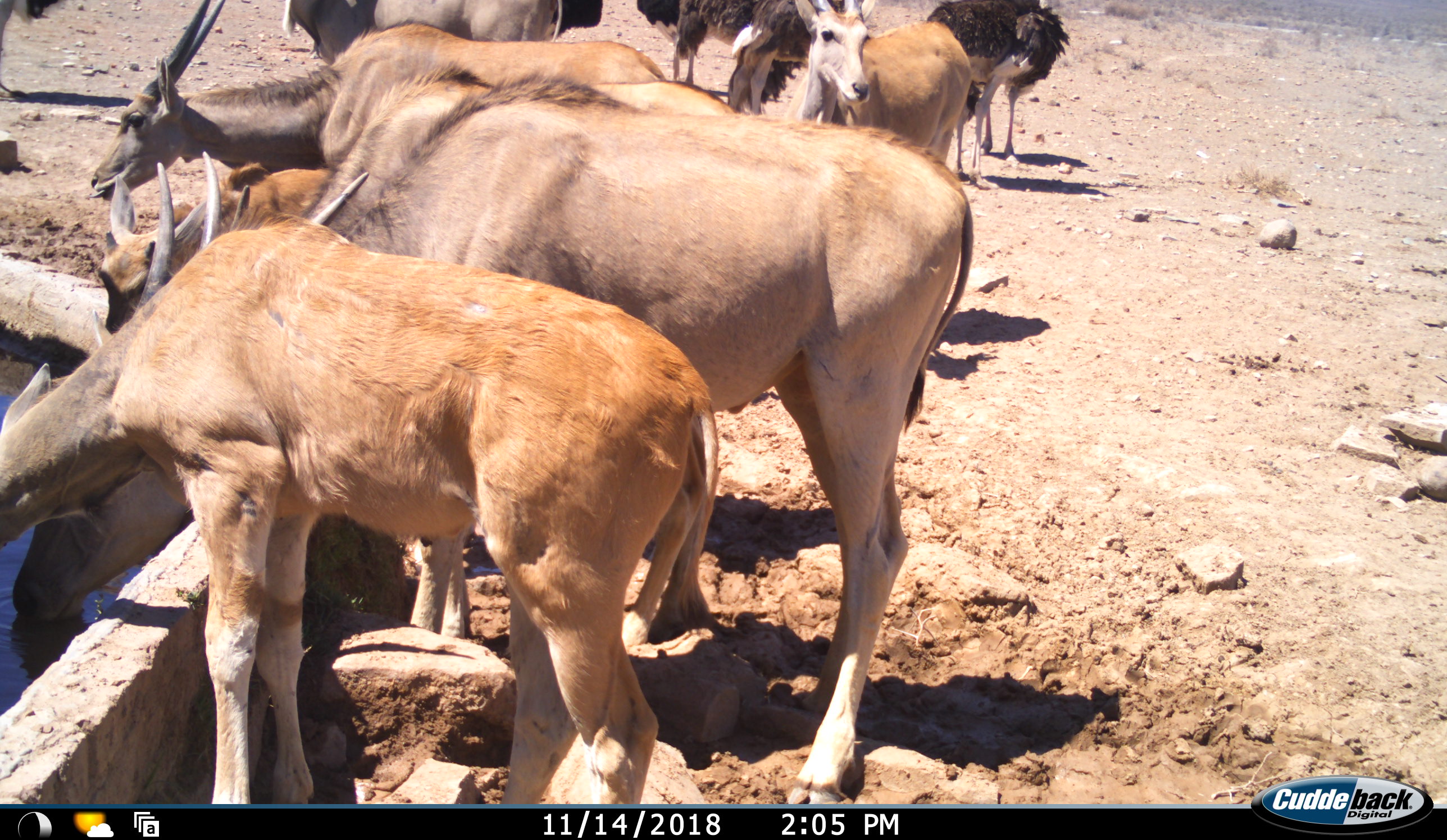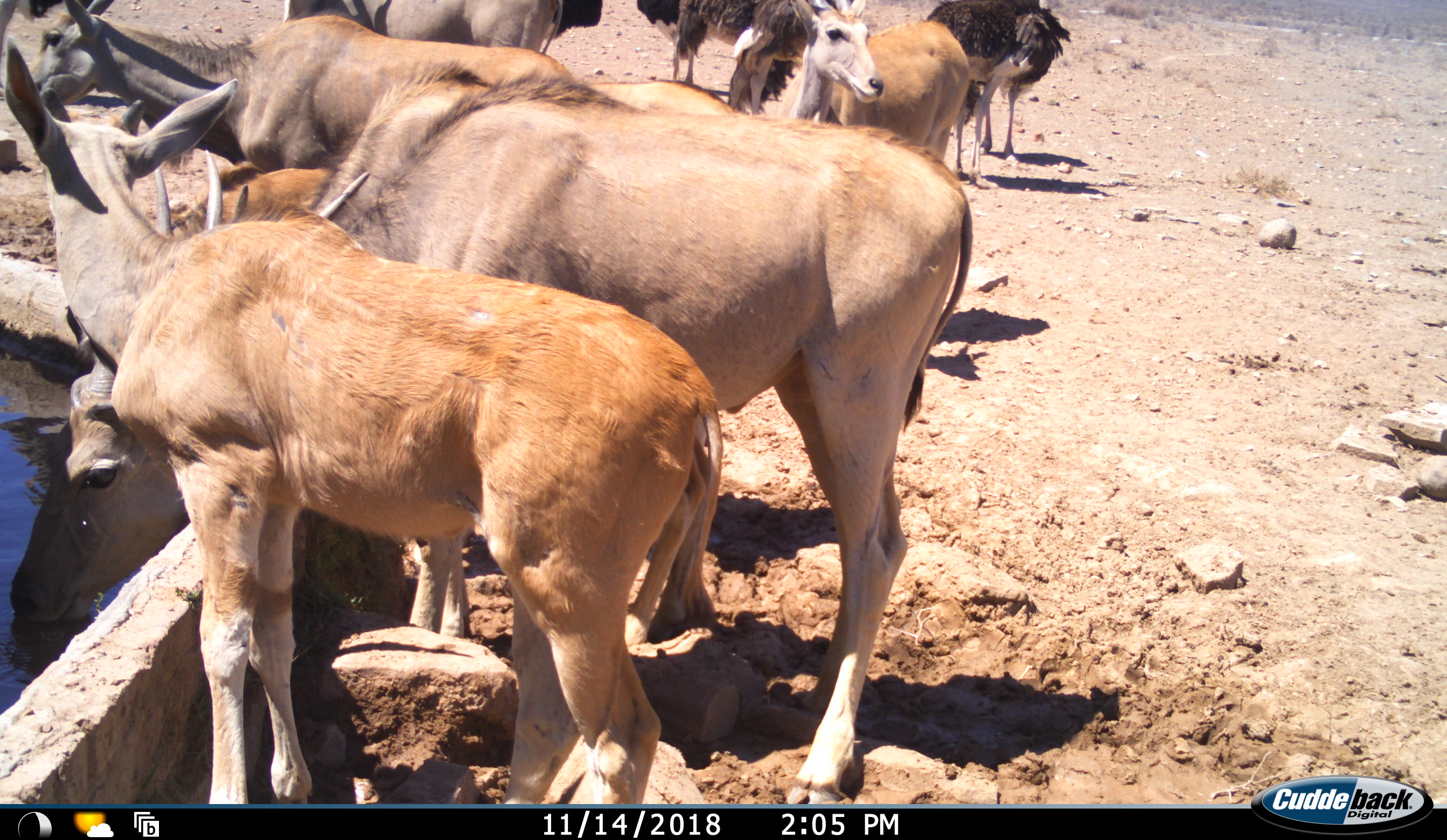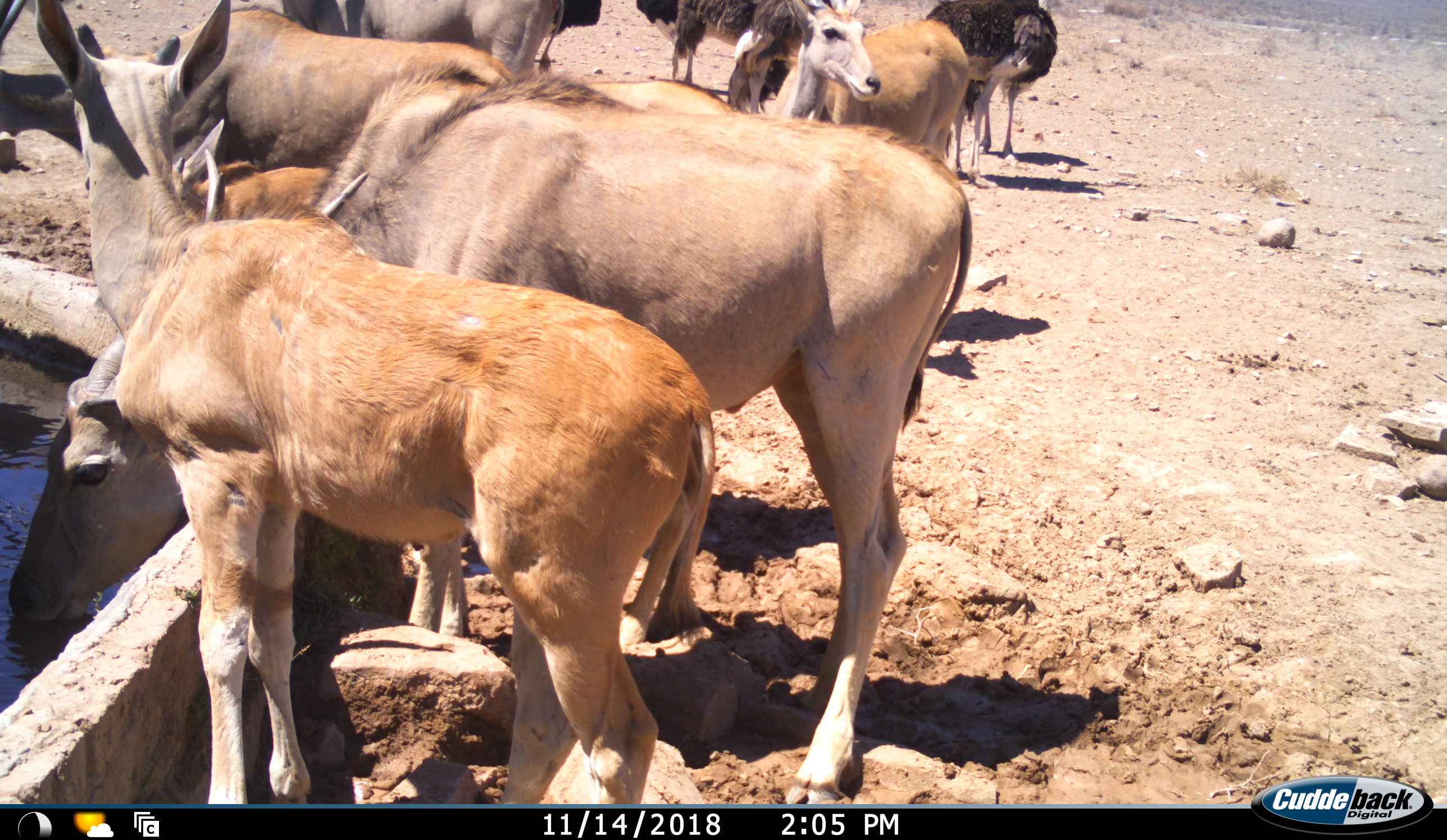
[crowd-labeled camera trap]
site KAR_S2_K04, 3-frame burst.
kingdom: Animalia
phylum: Chordata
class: Mammalia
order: Artiodactyla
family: Bovidae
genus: Tragelaphus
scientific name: Tragelaphus oryx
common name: eland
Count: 6.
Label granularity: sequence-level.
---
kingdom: Animalia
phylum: Chordata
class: Aves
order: Struthioniformes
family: Struthionidae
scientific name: Struthionidae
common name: ostrich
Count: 6.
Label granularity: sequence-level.